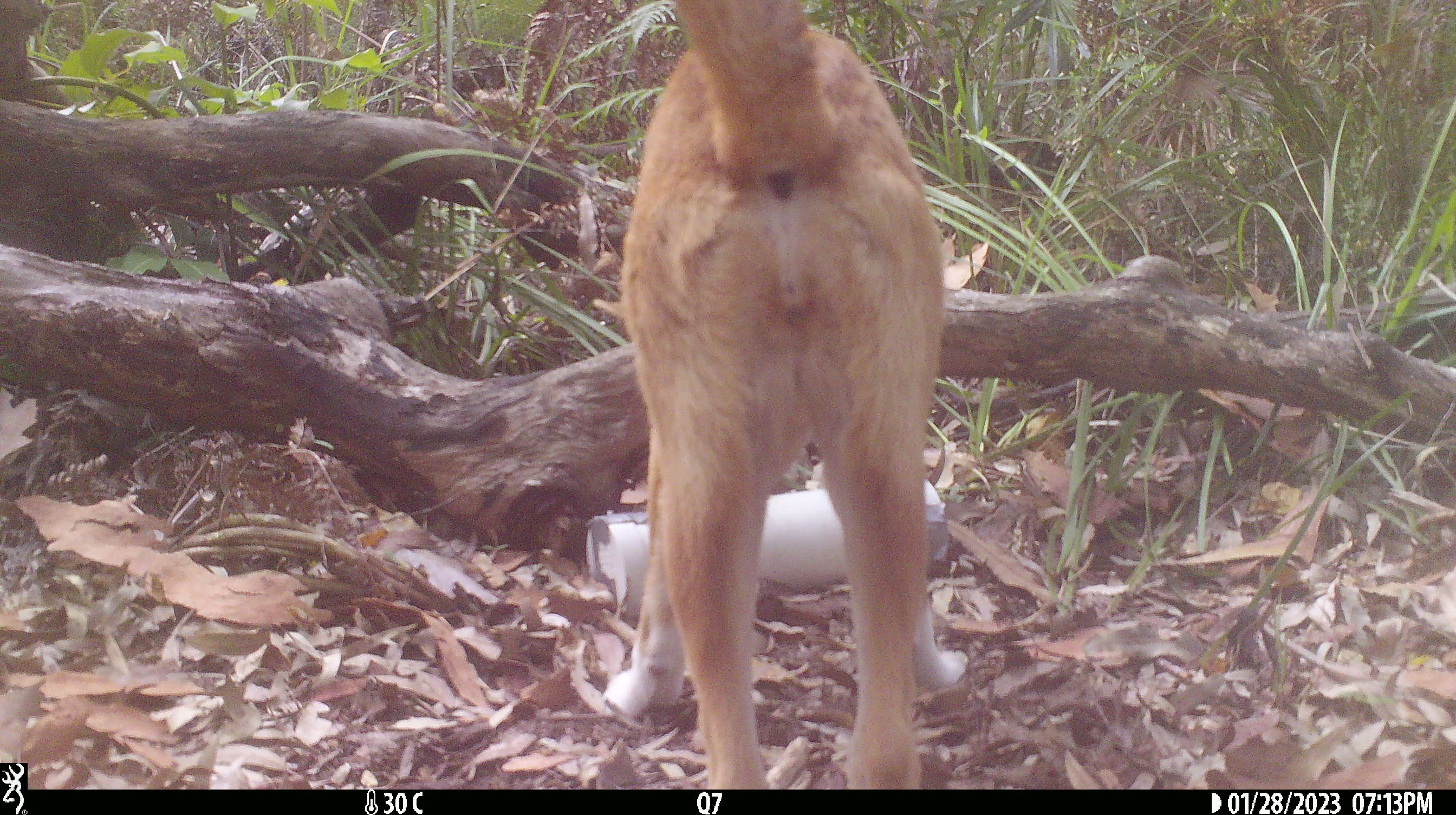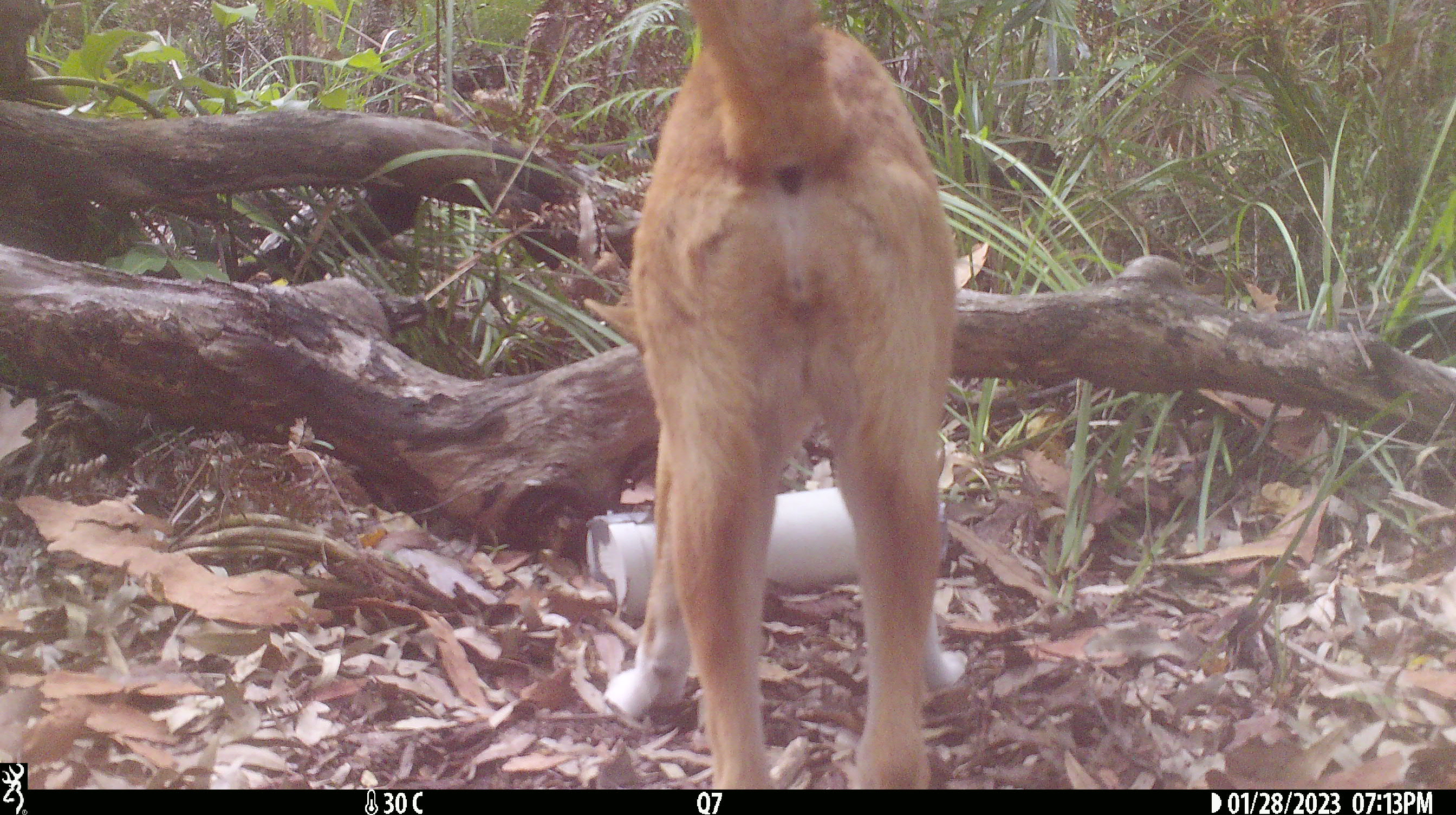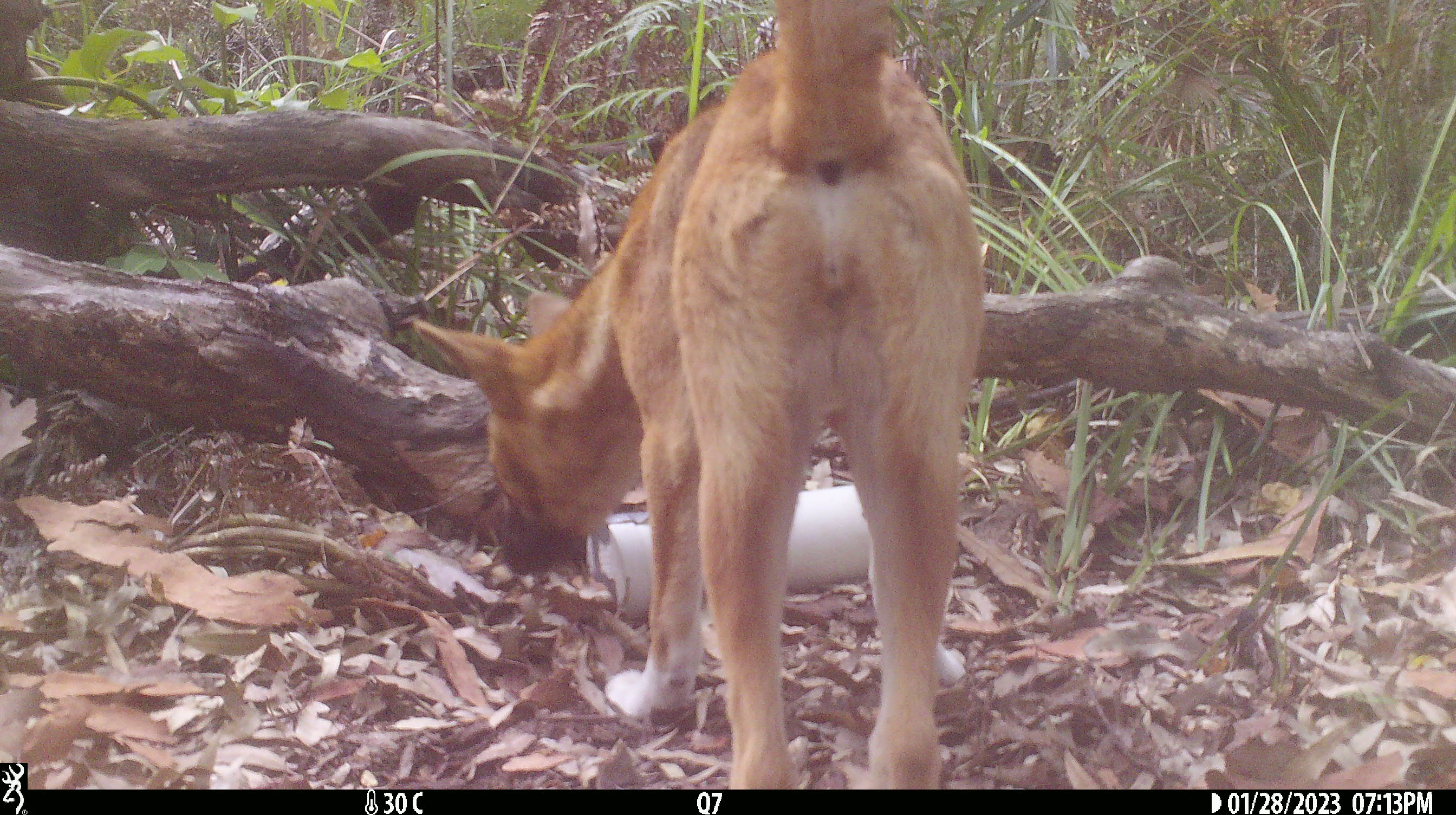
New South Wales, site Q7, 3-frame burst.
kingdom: Animalia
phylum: Chordata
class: Mammalia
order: Carnivora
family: Canidae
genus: Canis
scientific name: Canis familiaris dingo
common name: dingo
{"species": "dingo (Canis familiaris dingo)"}